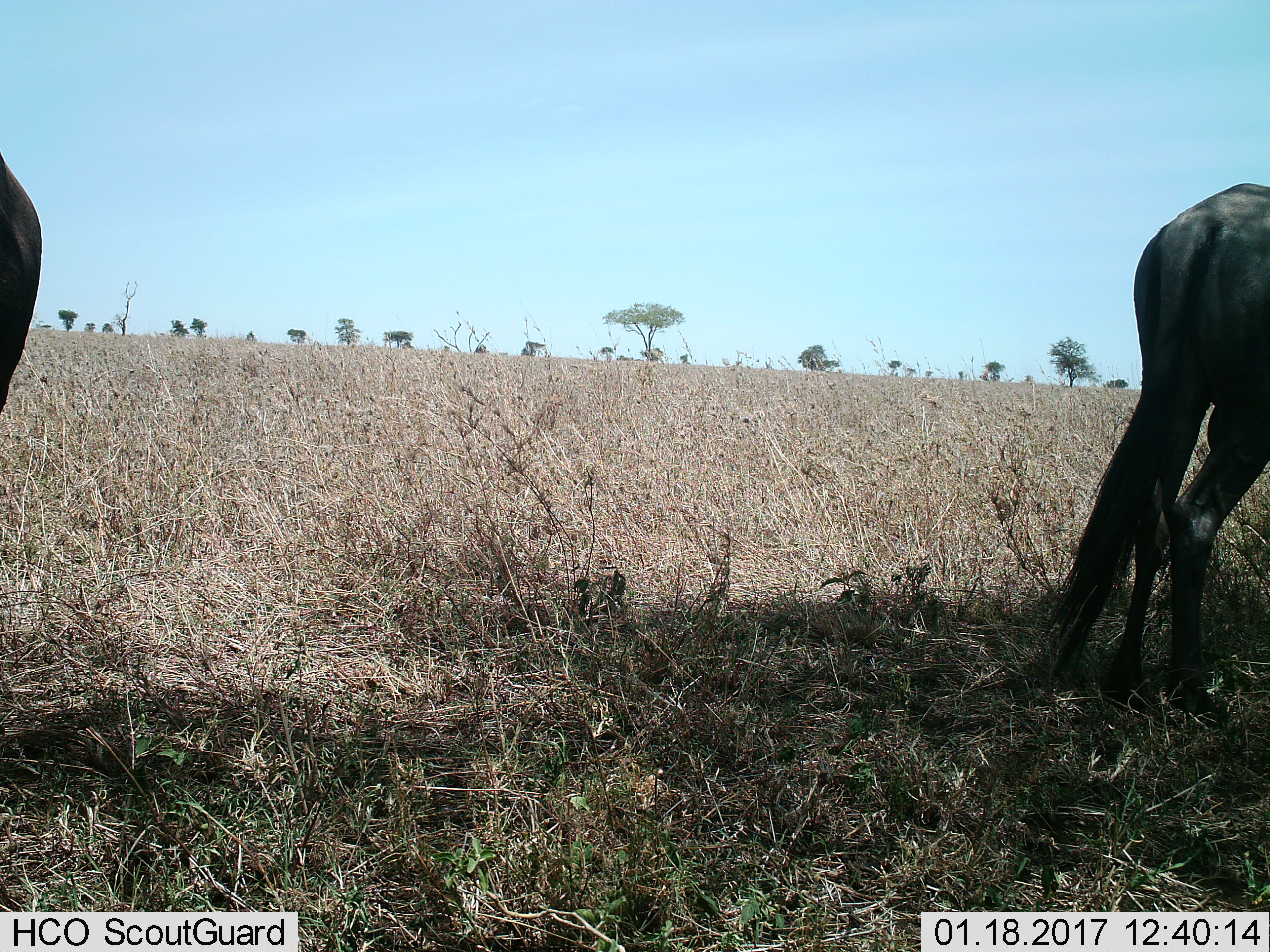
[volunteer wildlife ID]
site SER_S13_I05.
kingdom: Animalia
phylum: Chordata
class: Mammalia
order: Artiodactyla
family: Bovidae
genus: Connochaetes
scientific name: Connochaetes taurinus taurinus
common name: blue wildebeest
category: wildebeestblue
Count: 2.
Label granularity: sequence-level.